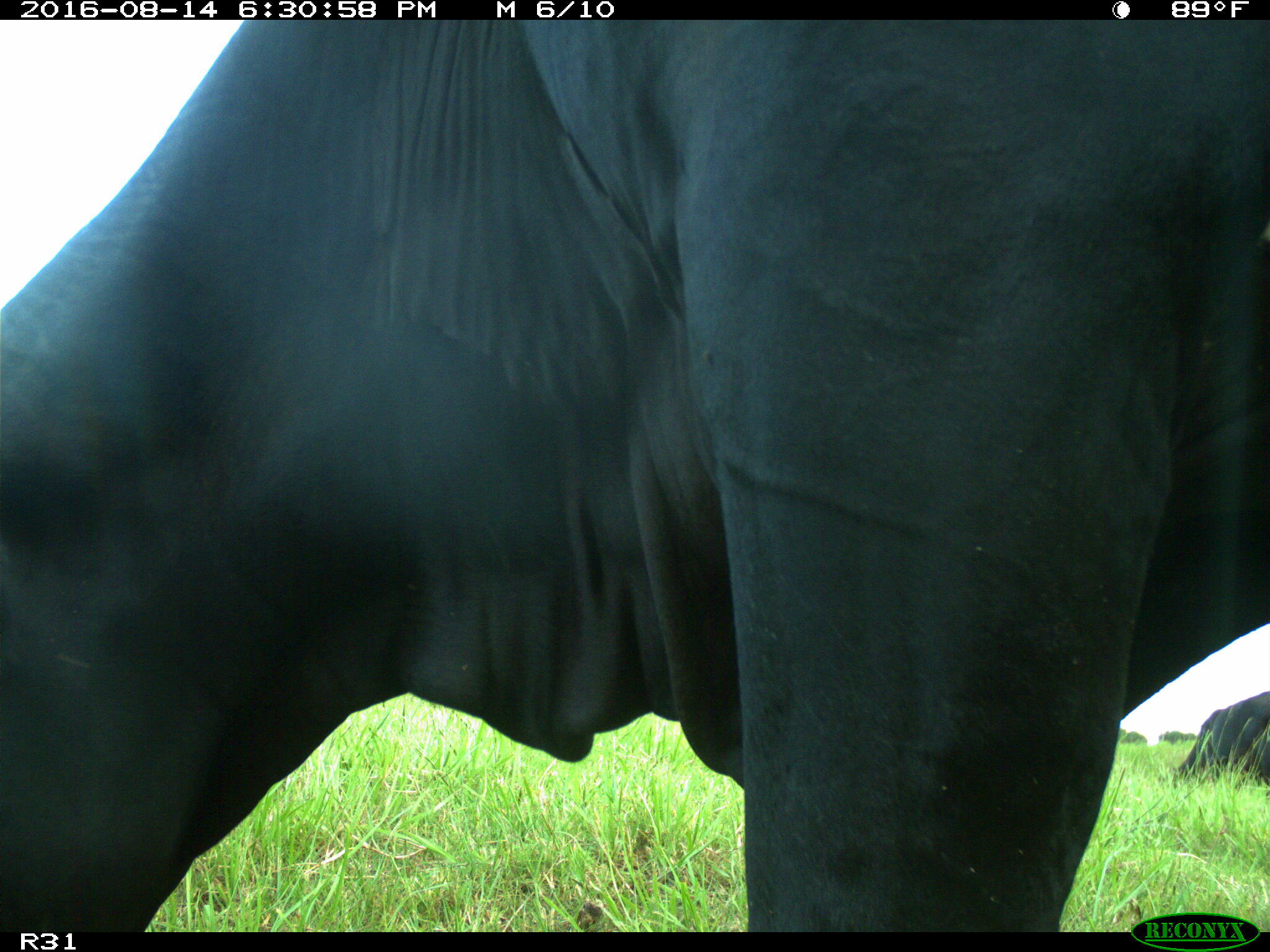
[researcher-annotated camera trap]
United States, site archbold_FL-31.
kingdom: Animalia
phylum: Chordata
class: Mammalia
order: Artiodactyla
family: Bovidae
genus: Bos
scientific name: Bos taurus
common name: domestic cow